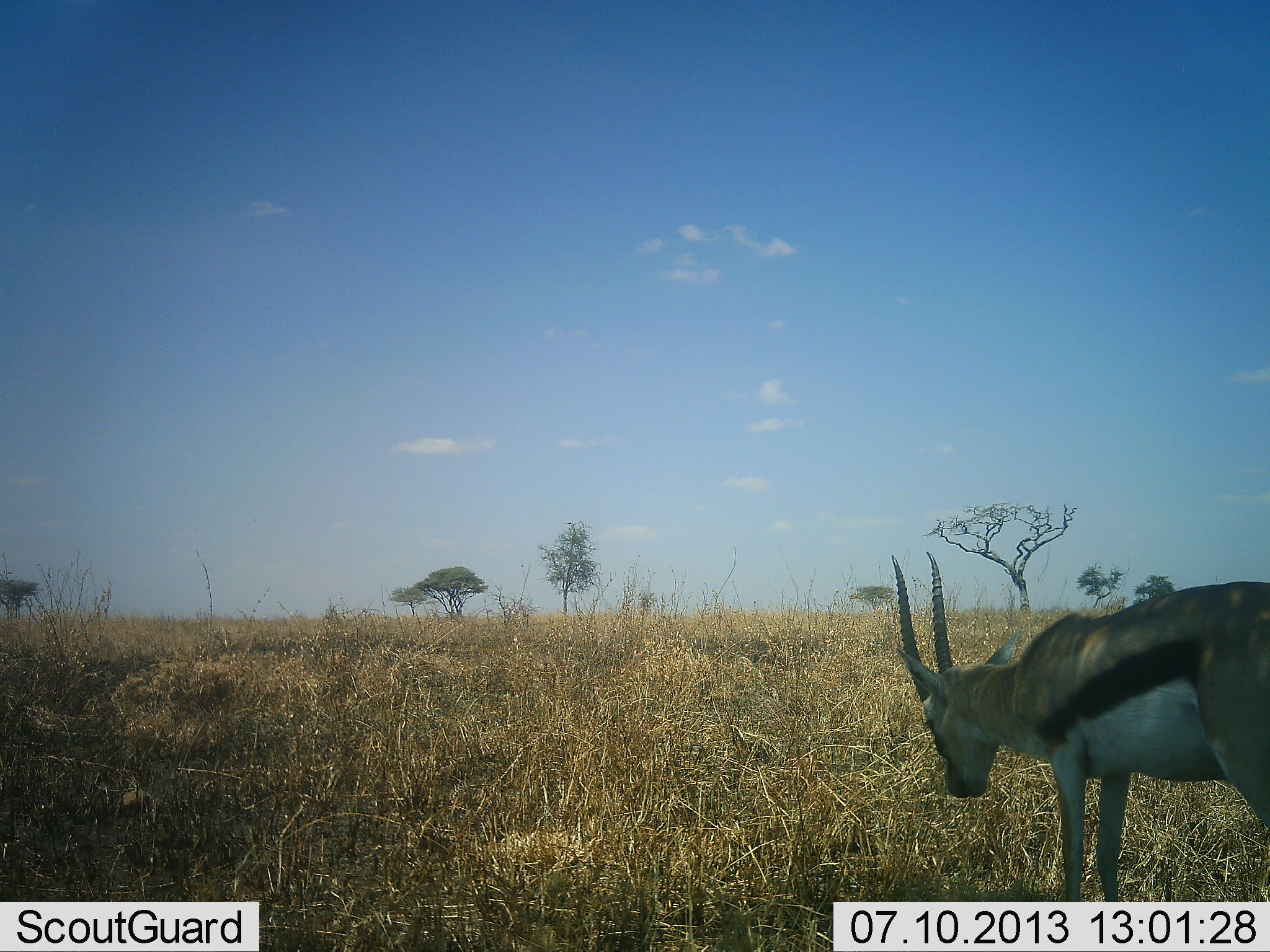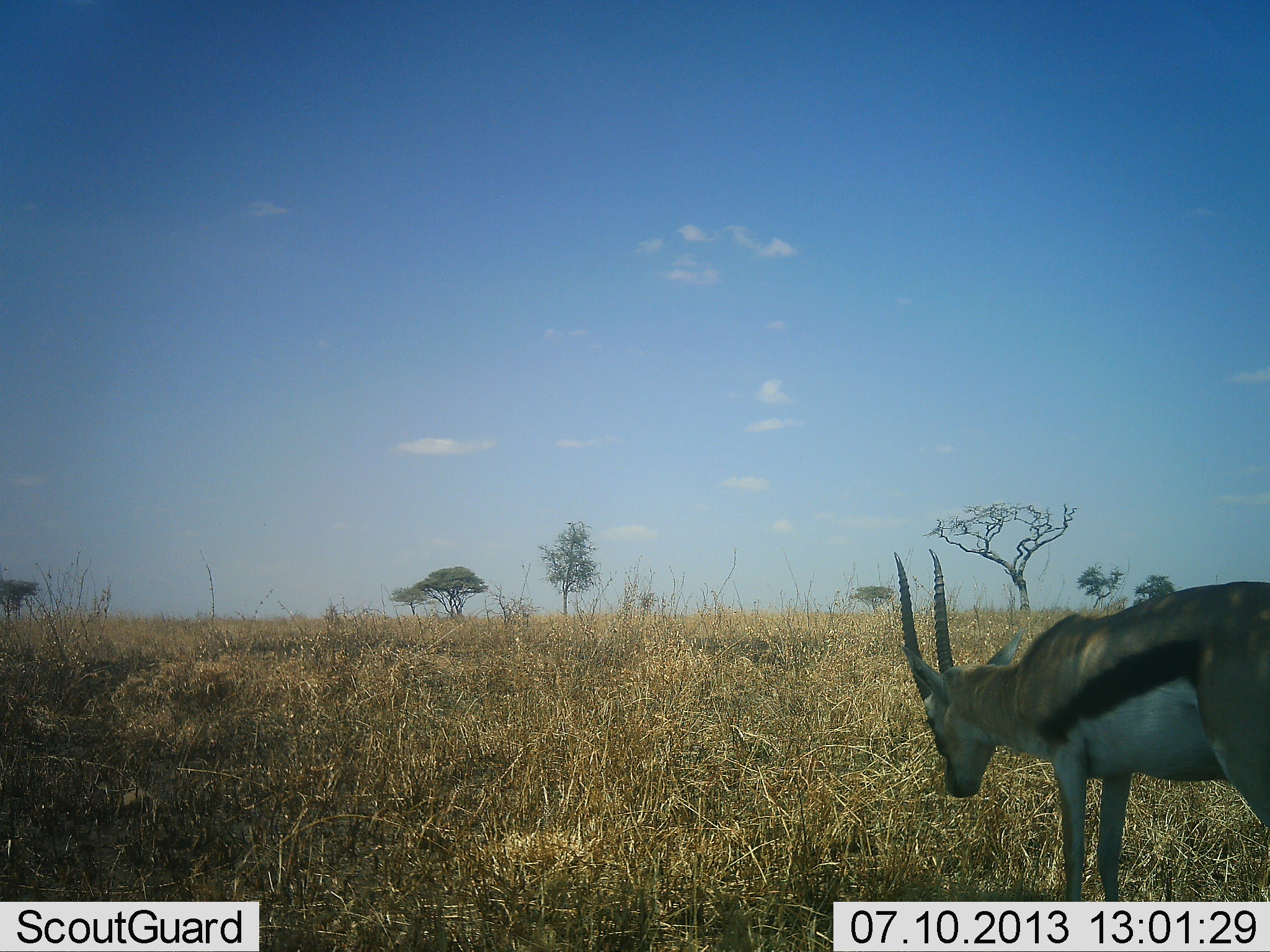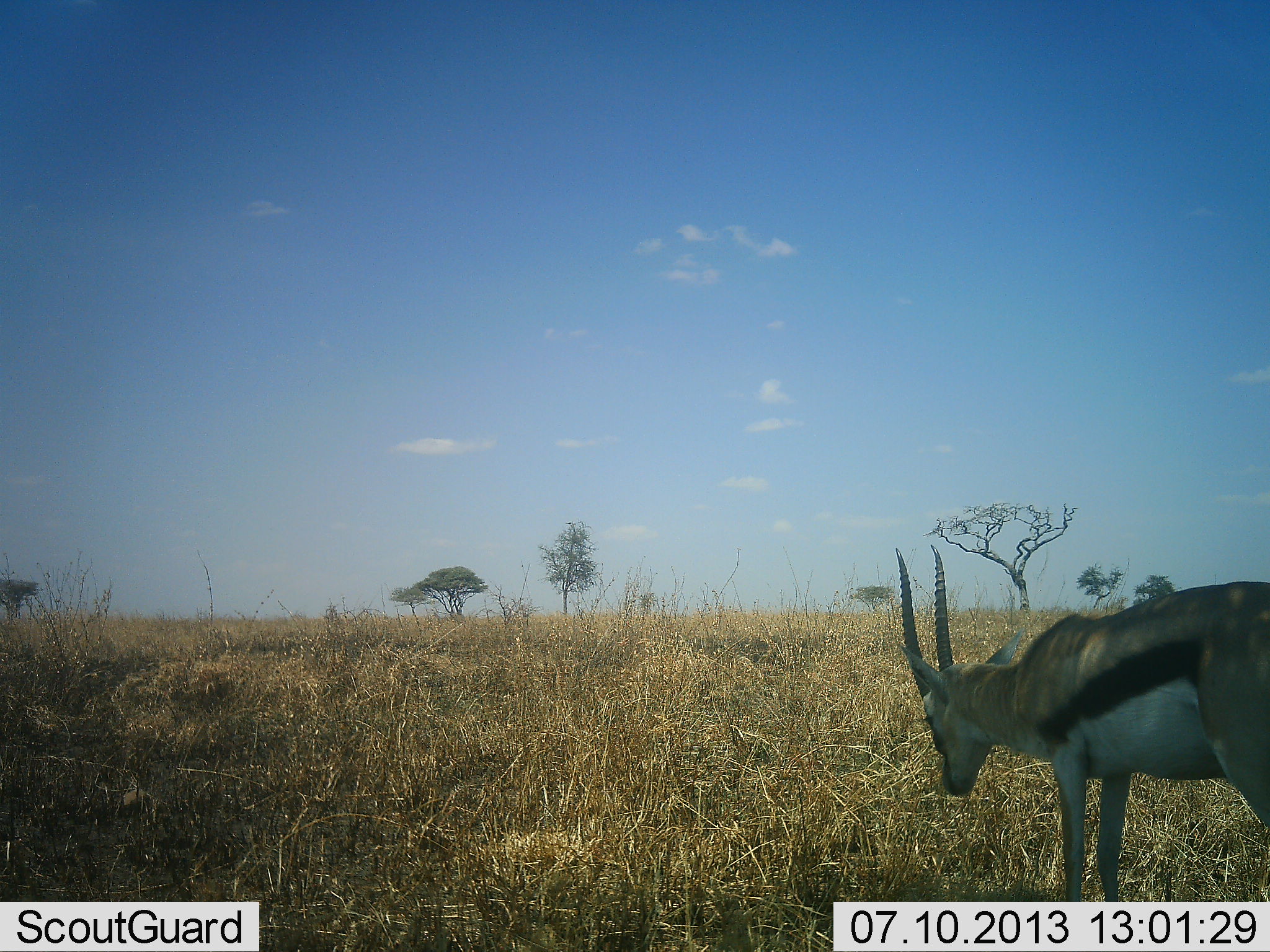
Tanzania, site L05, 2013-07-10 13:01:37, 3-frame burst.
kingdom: Animalia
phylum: Chordata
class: Mammalia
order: Artiodactyla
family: Bovidae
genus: Eudorcas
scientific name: Eudorcas thomsonii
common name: thomson's gazelle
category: gazellethomsons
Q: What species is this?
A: Gazellethomsons (thomson's gazelle) (Eudorcas thomsonii).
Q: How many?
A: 1.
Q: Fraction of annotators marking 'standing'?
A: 90%.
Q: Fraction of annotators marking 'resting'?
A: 0%.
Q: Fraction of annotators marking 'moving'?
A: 0%.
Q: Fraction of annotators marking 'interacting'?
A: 0%.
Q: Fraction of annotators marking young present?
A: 0%.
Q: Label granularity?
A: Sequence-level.